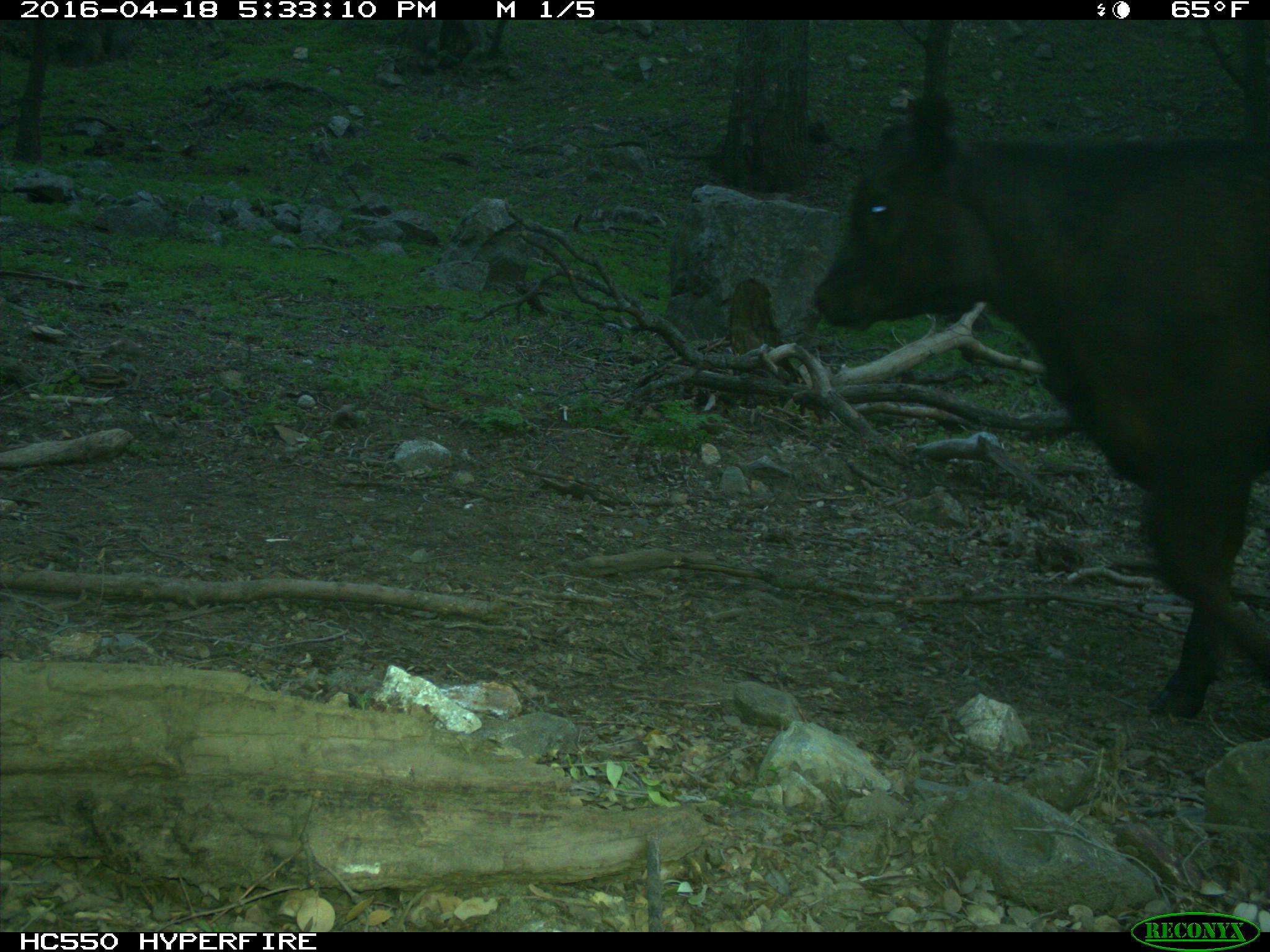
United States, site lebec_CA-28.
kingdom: Animalia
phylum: Chordata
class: Mammalia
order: Artiodactyla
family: Bovidae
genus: Bos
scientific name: Bos taurus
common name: domestic cow